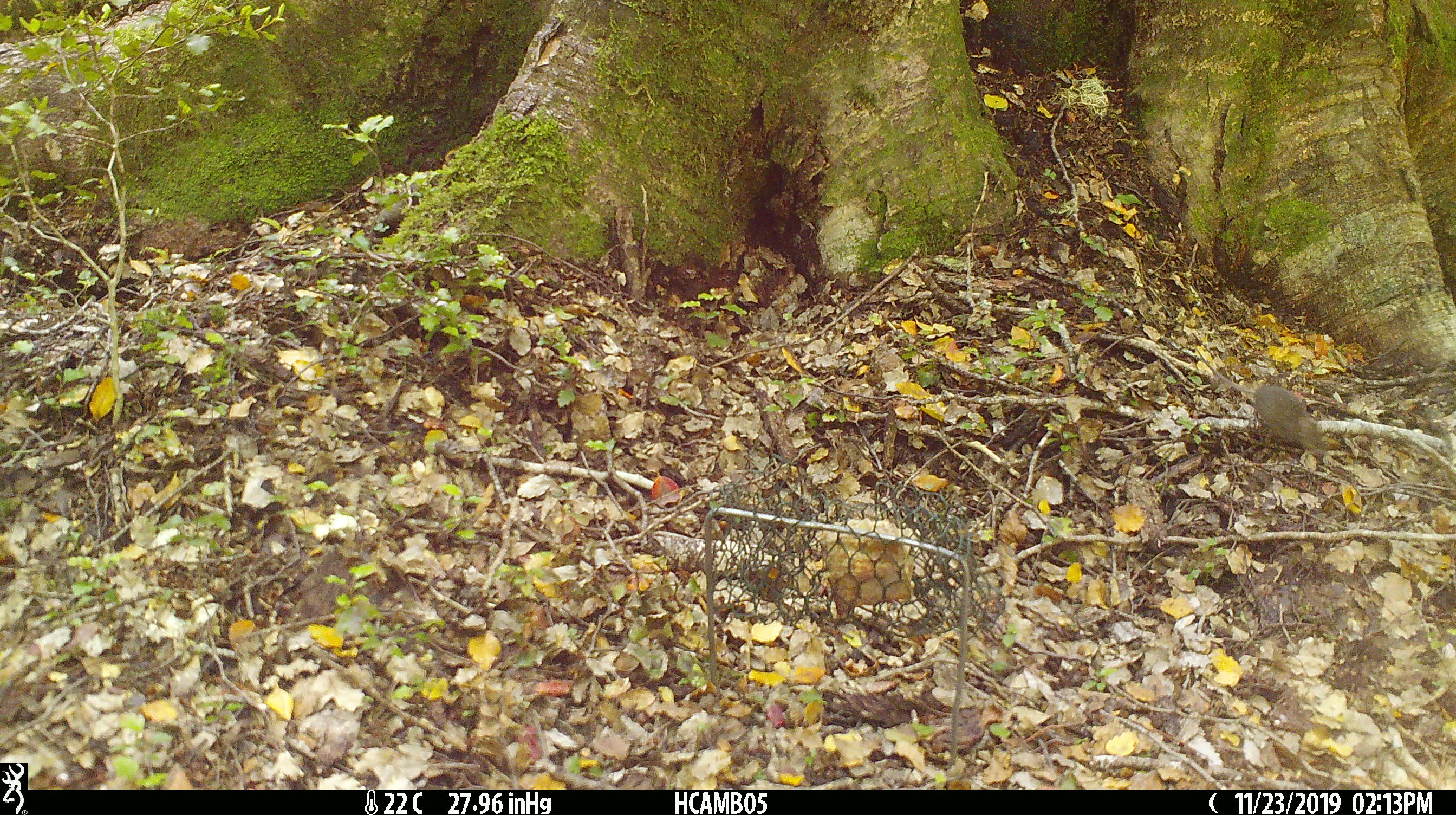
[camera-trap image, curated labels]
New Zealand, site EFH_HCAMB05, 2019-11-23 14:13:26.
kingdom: Animalia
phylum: Chordata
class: Mammalia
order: Rodentia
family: Muridae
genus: Mus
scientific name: Mus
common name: mouse